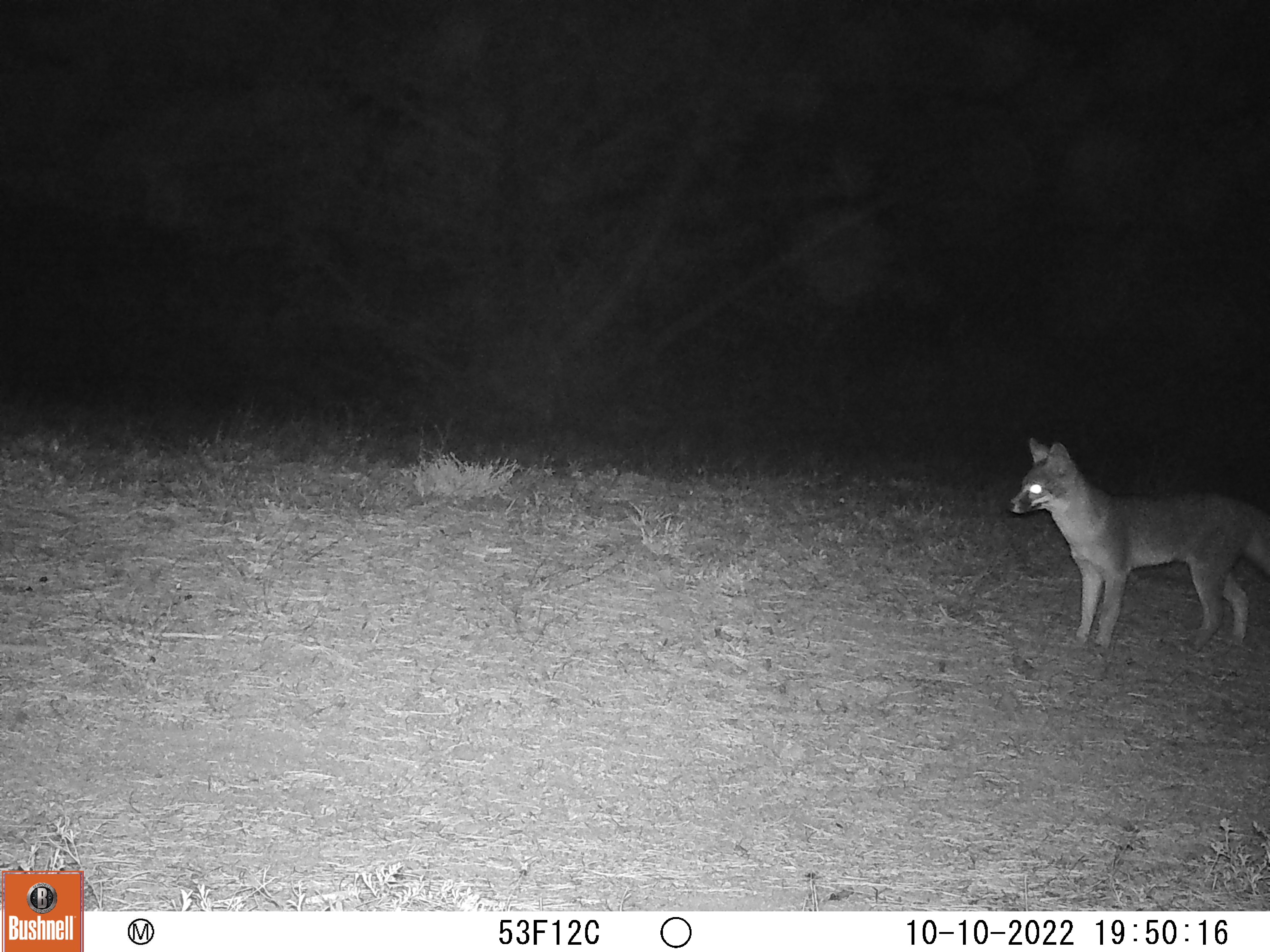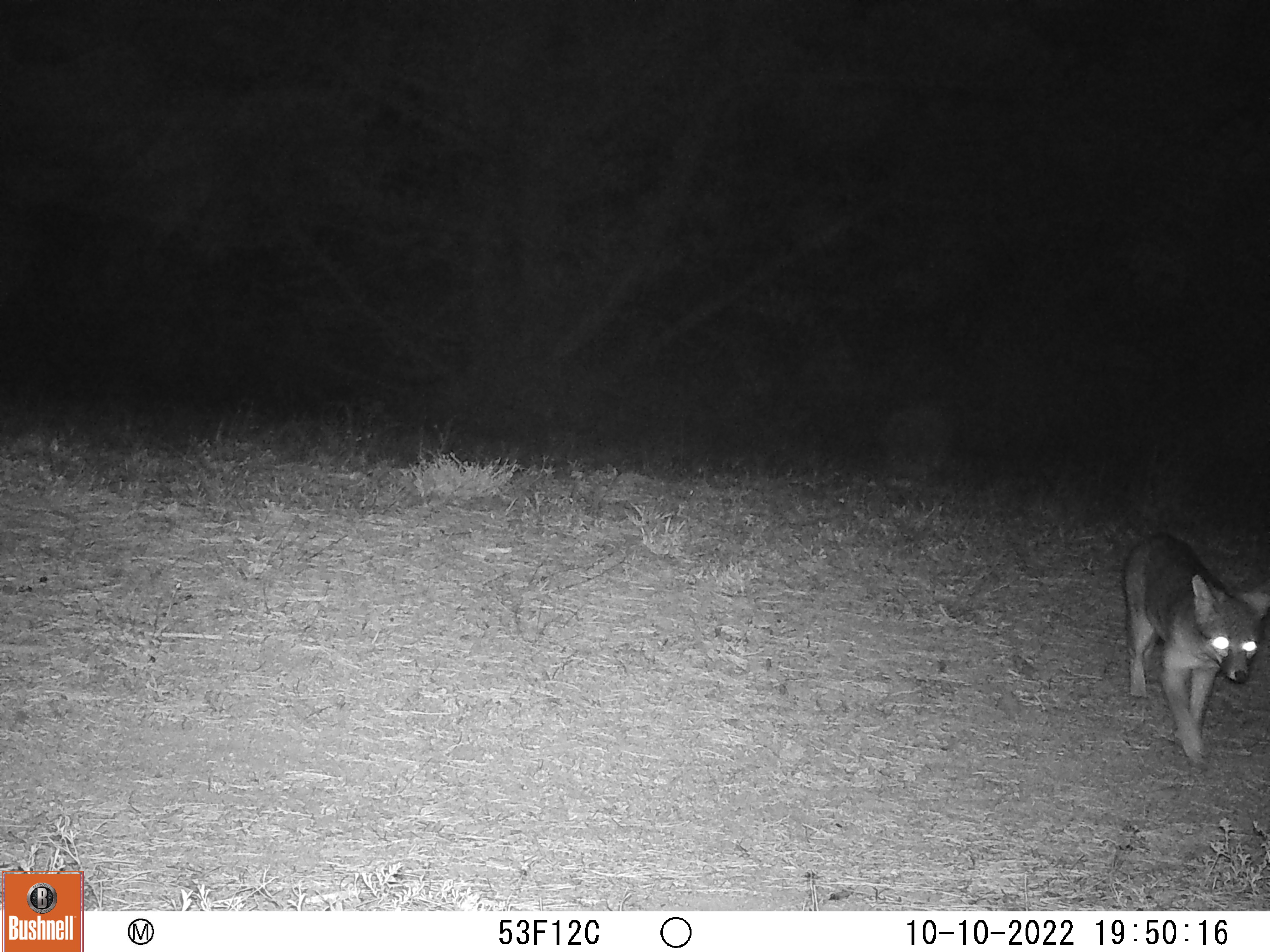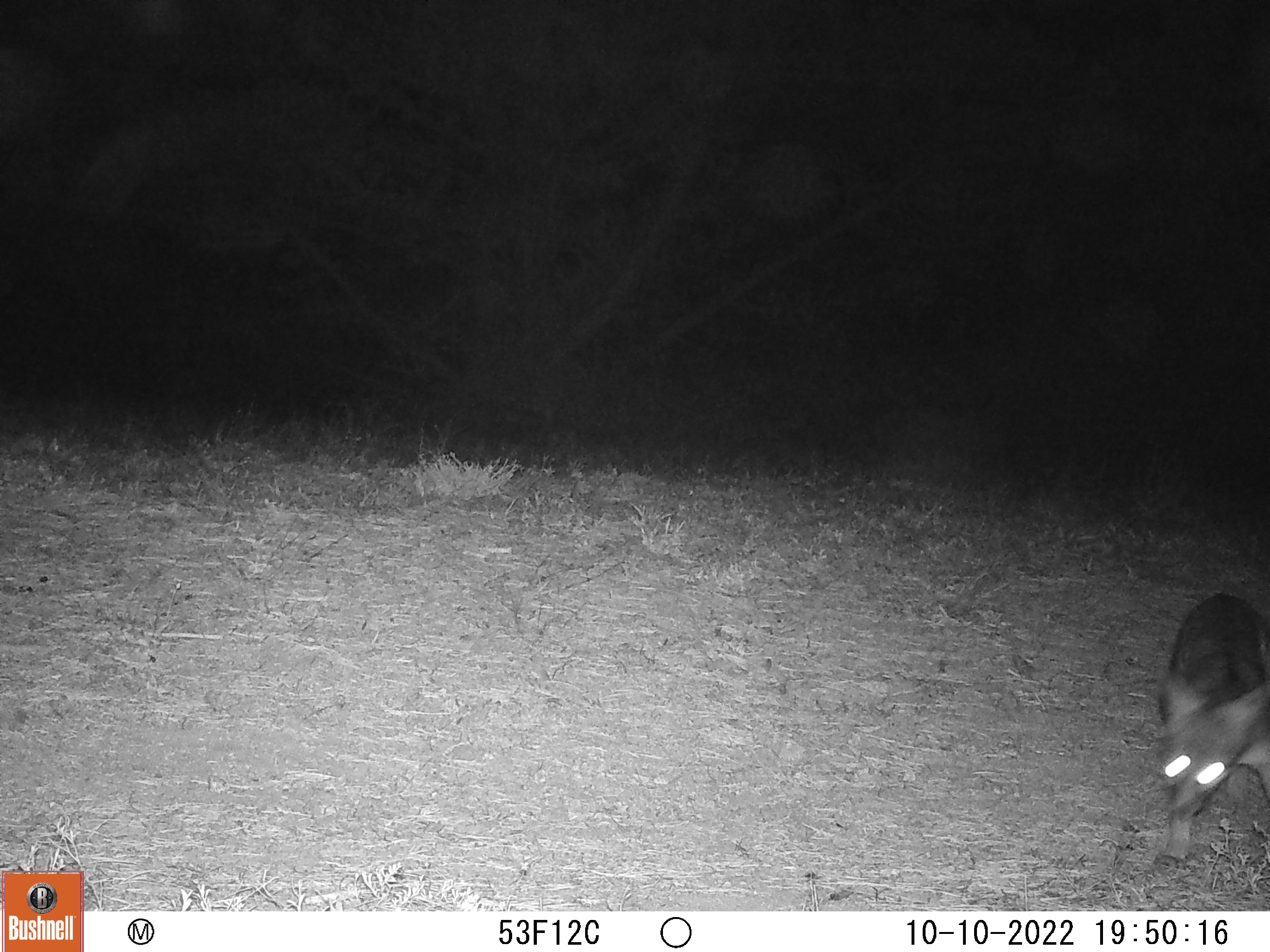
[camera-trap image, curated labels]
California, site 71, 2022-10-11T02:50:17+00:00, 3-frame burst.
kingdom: Animalia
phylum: Chordata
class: Mammalia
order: Carnivora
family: Canidae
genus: Urocyon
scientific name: Urocyon cinereoargenteus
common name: gray fox